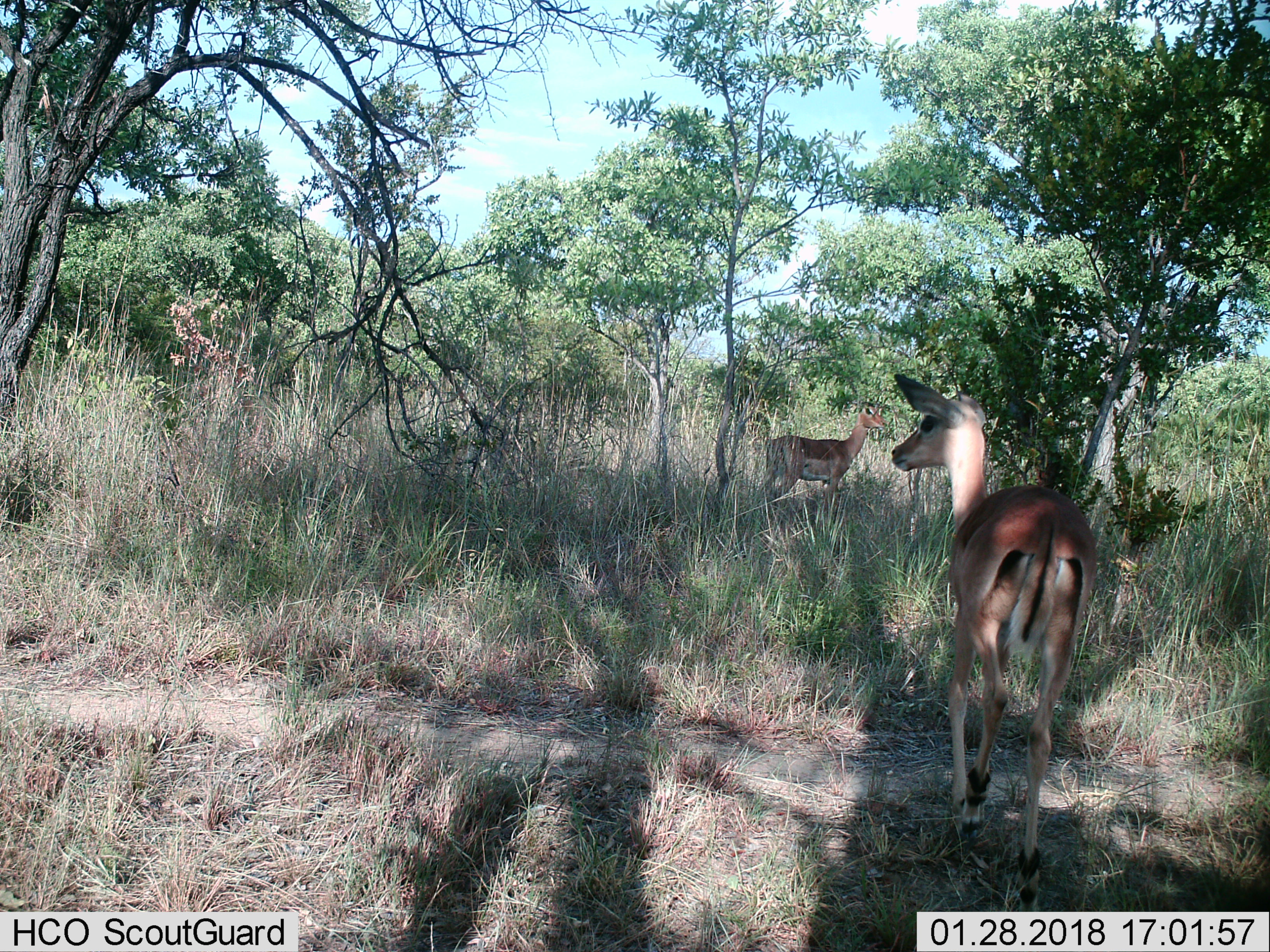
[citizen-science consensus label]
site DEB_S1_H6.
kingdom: Animalia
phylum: Chordata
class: Mammalia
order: Artiodactyla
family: Bovidae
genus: Aepyceros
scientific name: Aepyceros melampus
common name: impala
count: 2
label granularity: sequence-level